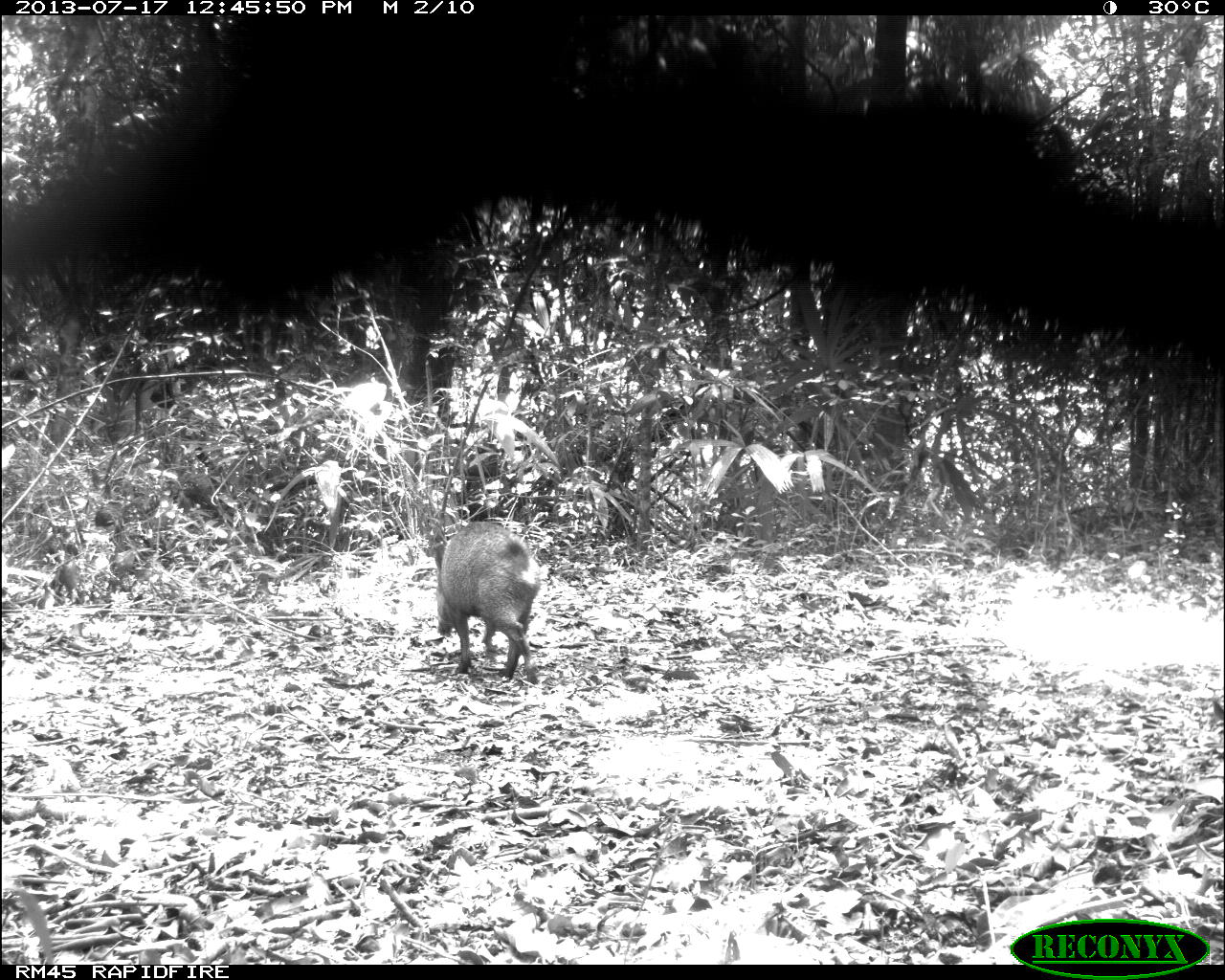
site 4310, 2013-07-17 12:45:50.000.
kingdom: Animalia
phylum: Chordata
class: Mammalia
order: Artiodactyla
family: Tayassuidae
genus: Pecari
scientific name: Pecari tajacu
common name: collared peccary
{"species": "Pecari tajacu (collared peccary)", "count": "6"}